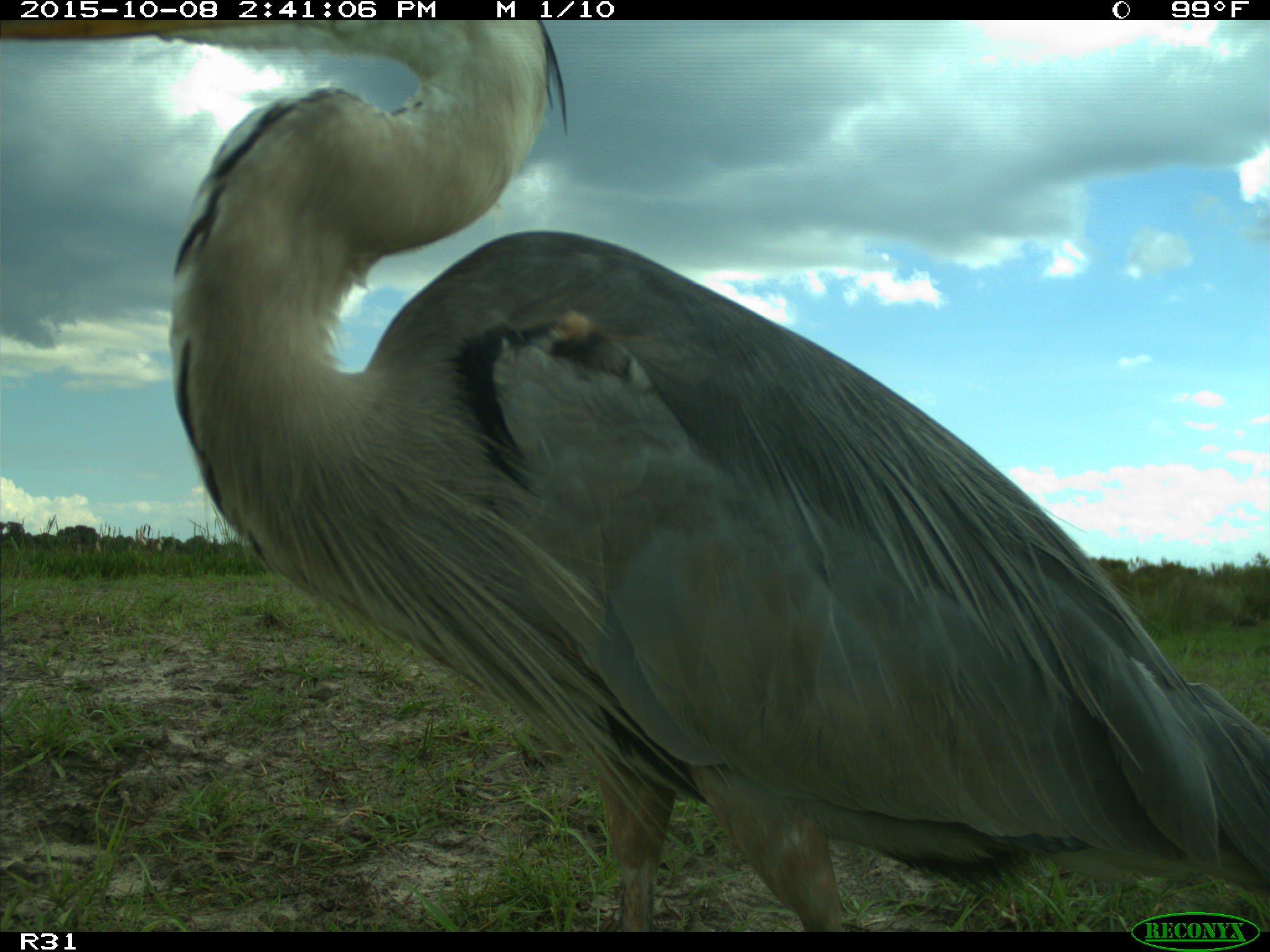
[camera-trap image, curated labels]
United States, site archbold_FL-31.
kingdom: Animalia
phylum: Chordata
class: Aves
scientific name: Aves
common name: birds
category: unidentified bird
Unidentified bird (birds) (Aves).